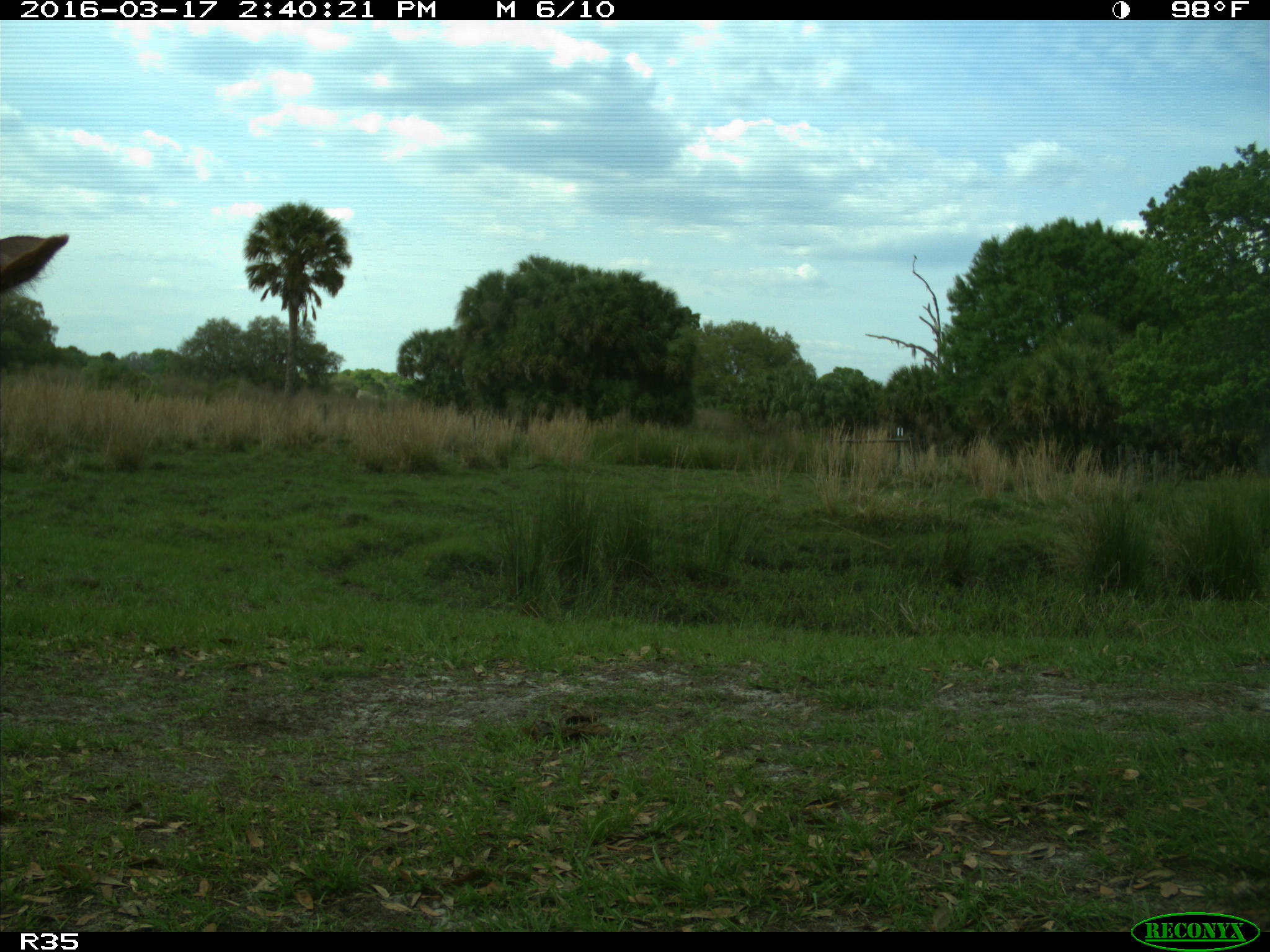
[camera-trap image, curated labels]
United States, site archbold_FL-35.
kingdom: Animalia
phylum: Chordata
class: Mammalia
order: Artiodactyla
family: Bovidae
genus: Bos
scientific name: Bos taurus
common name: domestic cow